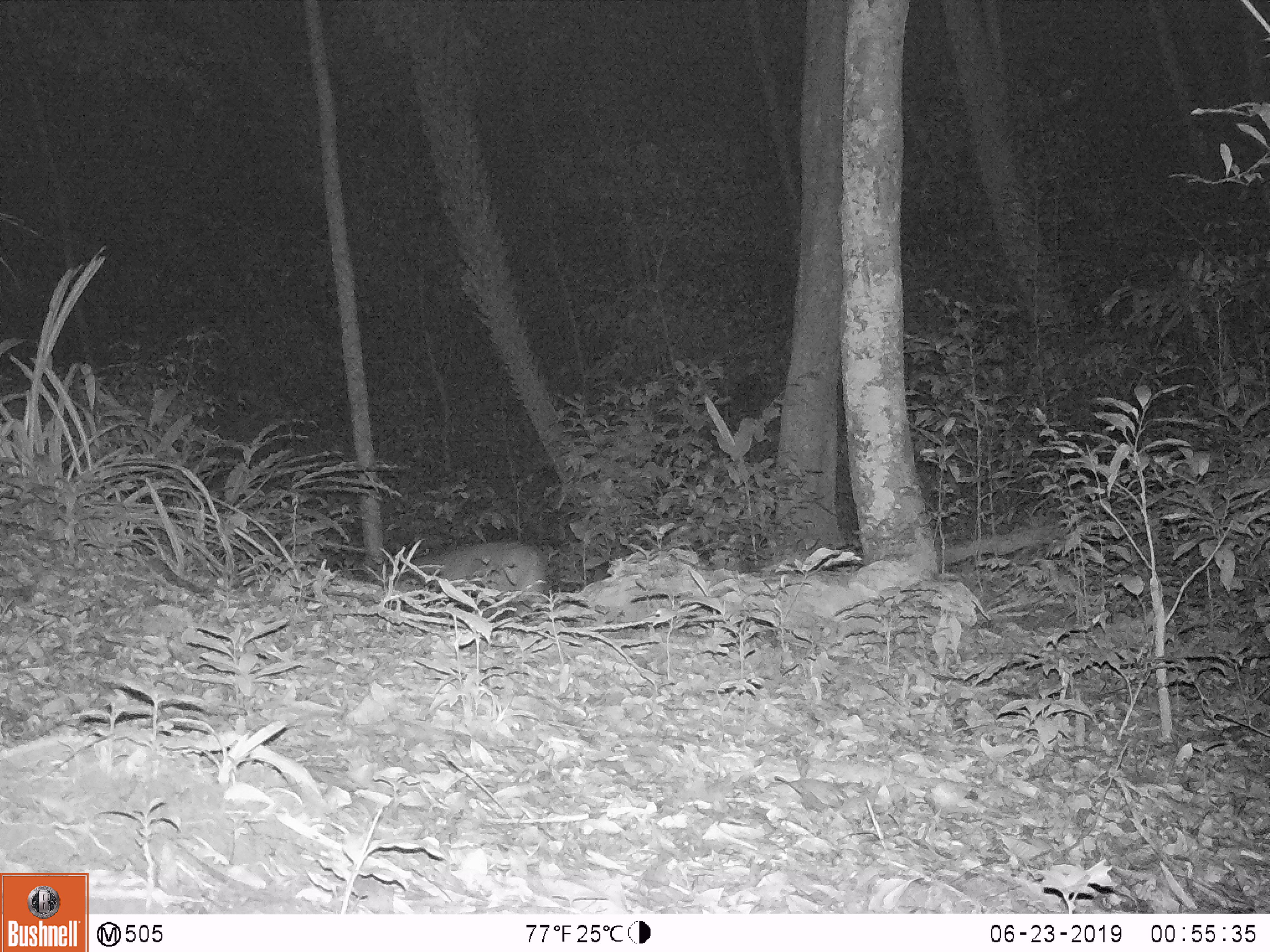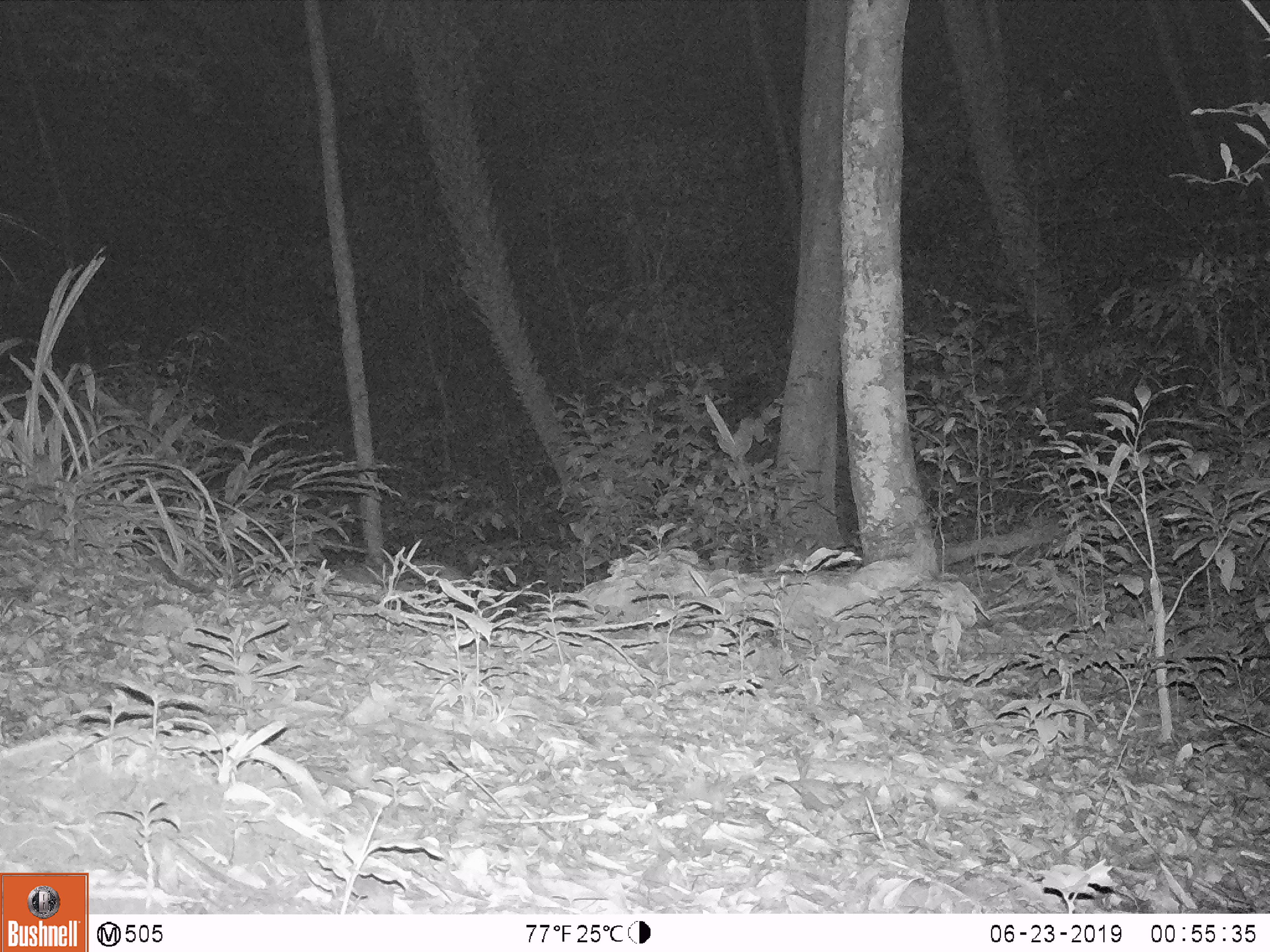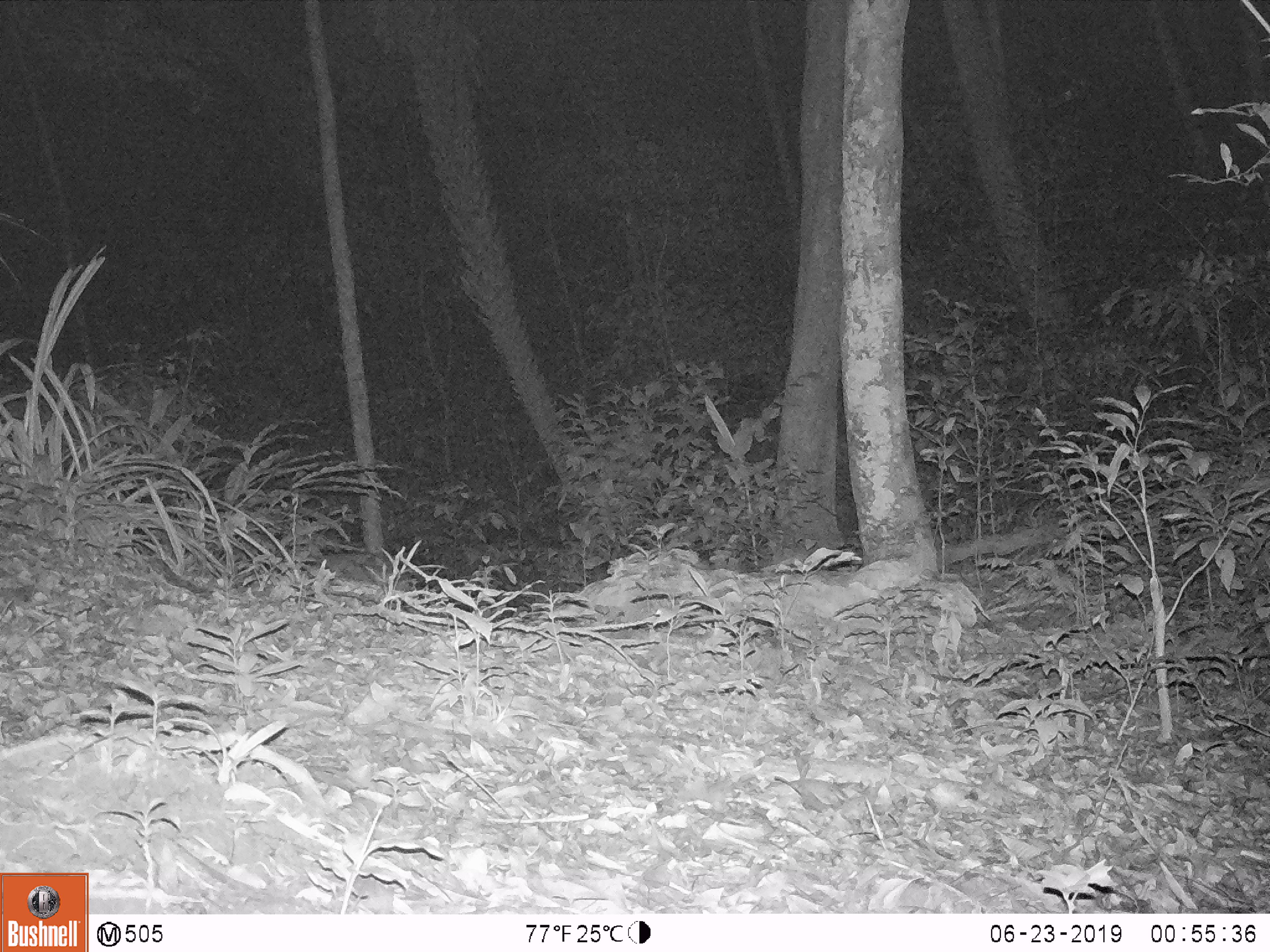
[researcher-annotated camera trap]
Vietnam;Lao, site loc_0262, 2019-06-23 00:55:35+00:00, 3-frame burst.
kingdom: Animalia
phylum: Chordata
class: Mammalia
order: Artiodactyla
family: Cervidae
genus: Muntiacus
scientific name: Muntiacus vuquangensis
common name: large-antlered muntjac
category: large antlered muntjac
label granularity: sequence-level